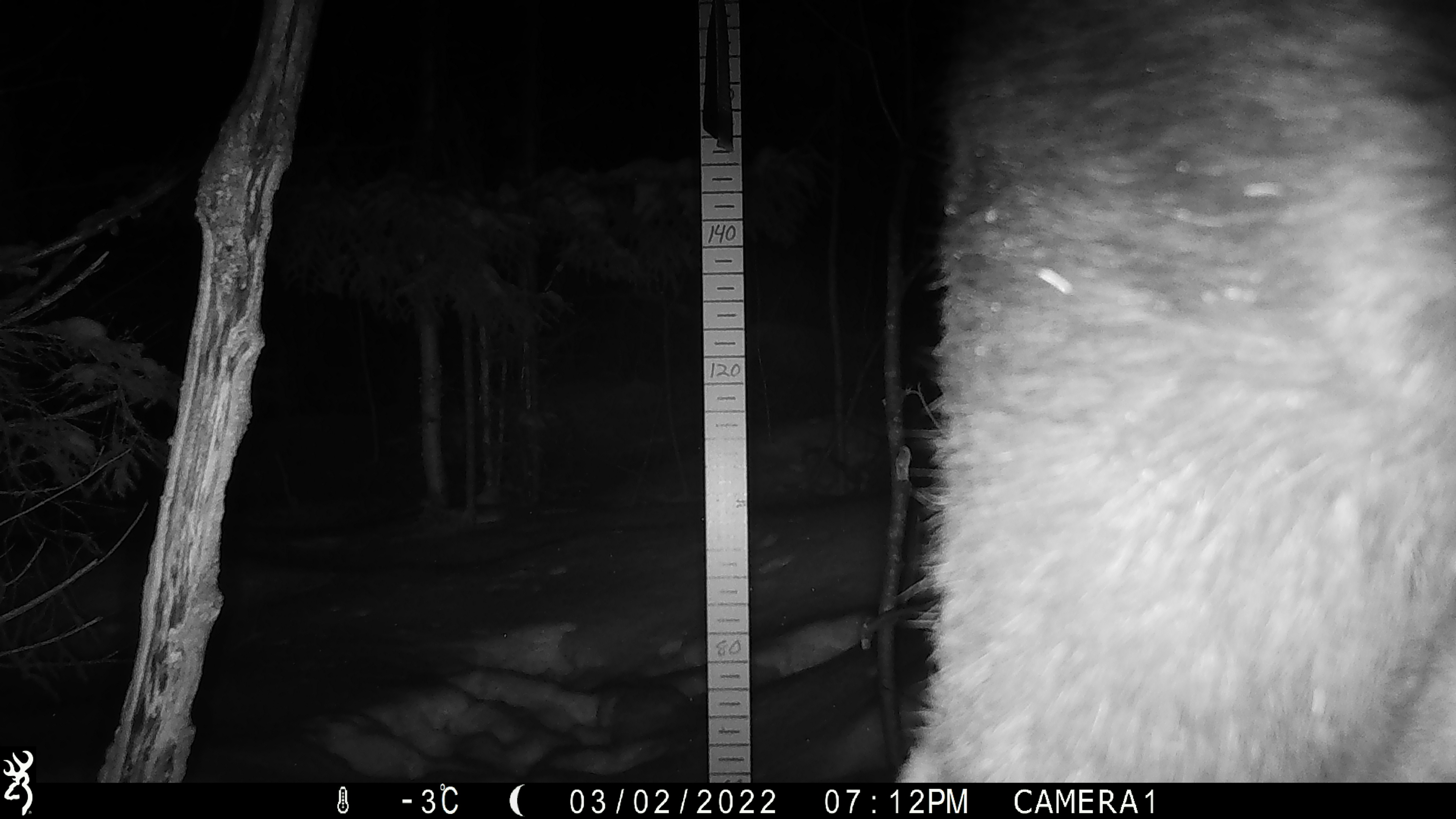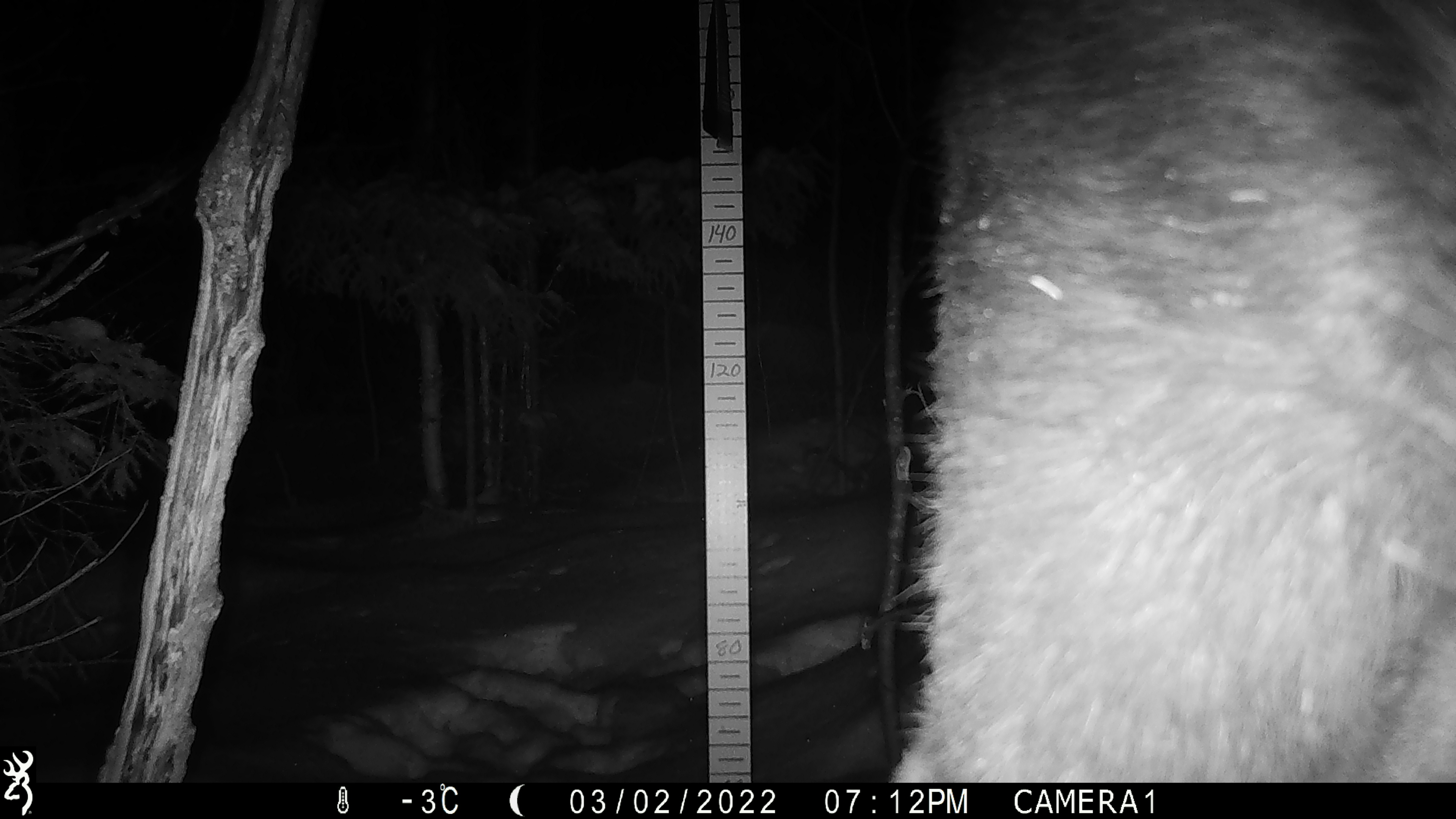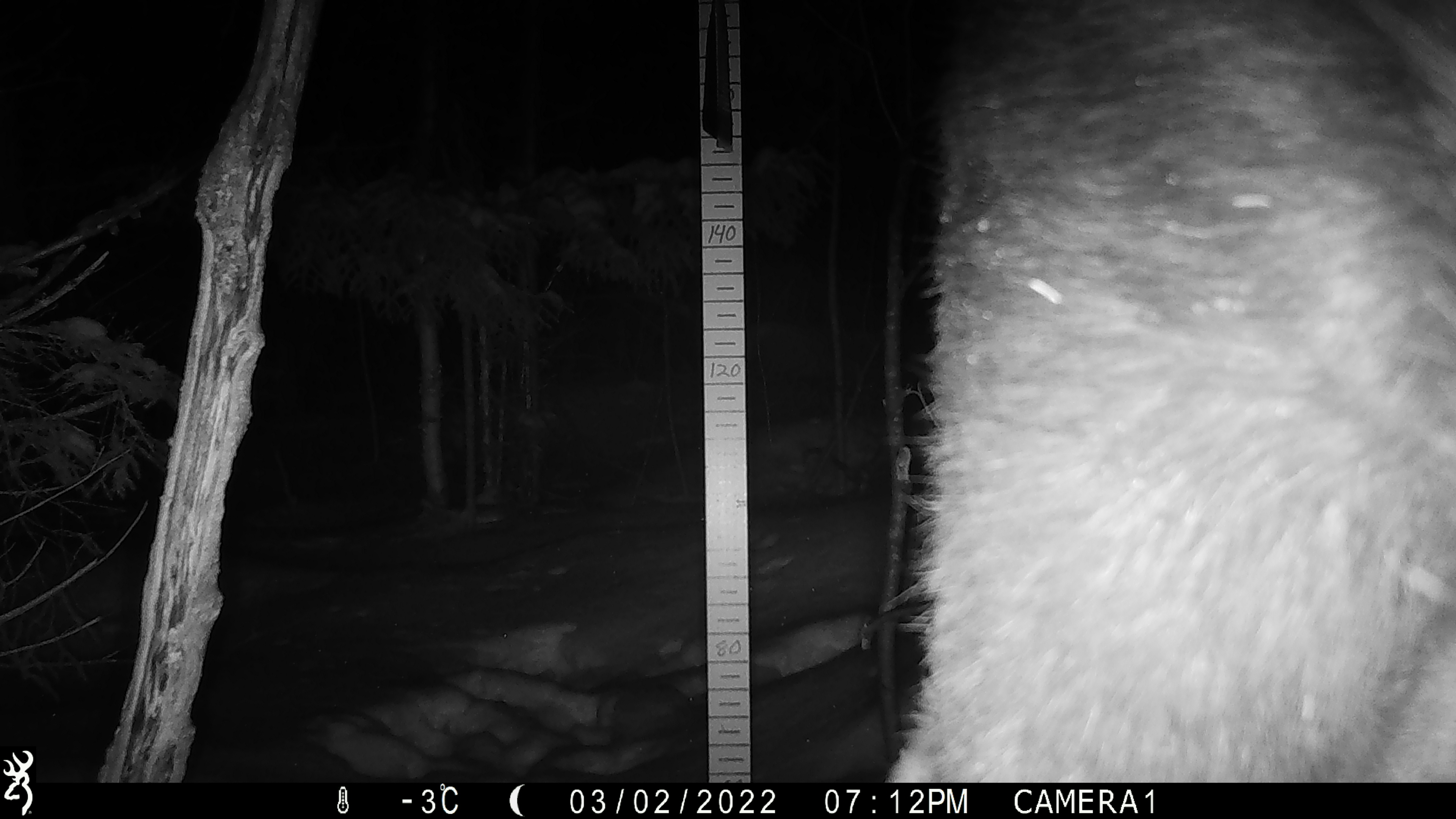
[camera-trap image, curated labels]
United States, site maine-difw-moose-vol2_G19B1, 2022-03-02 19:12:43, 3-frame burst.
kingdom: Animalia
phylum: Chordata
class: Mammalia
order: Artiodactyla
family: Cervidae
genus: Alces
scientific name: Alces alces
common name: moose